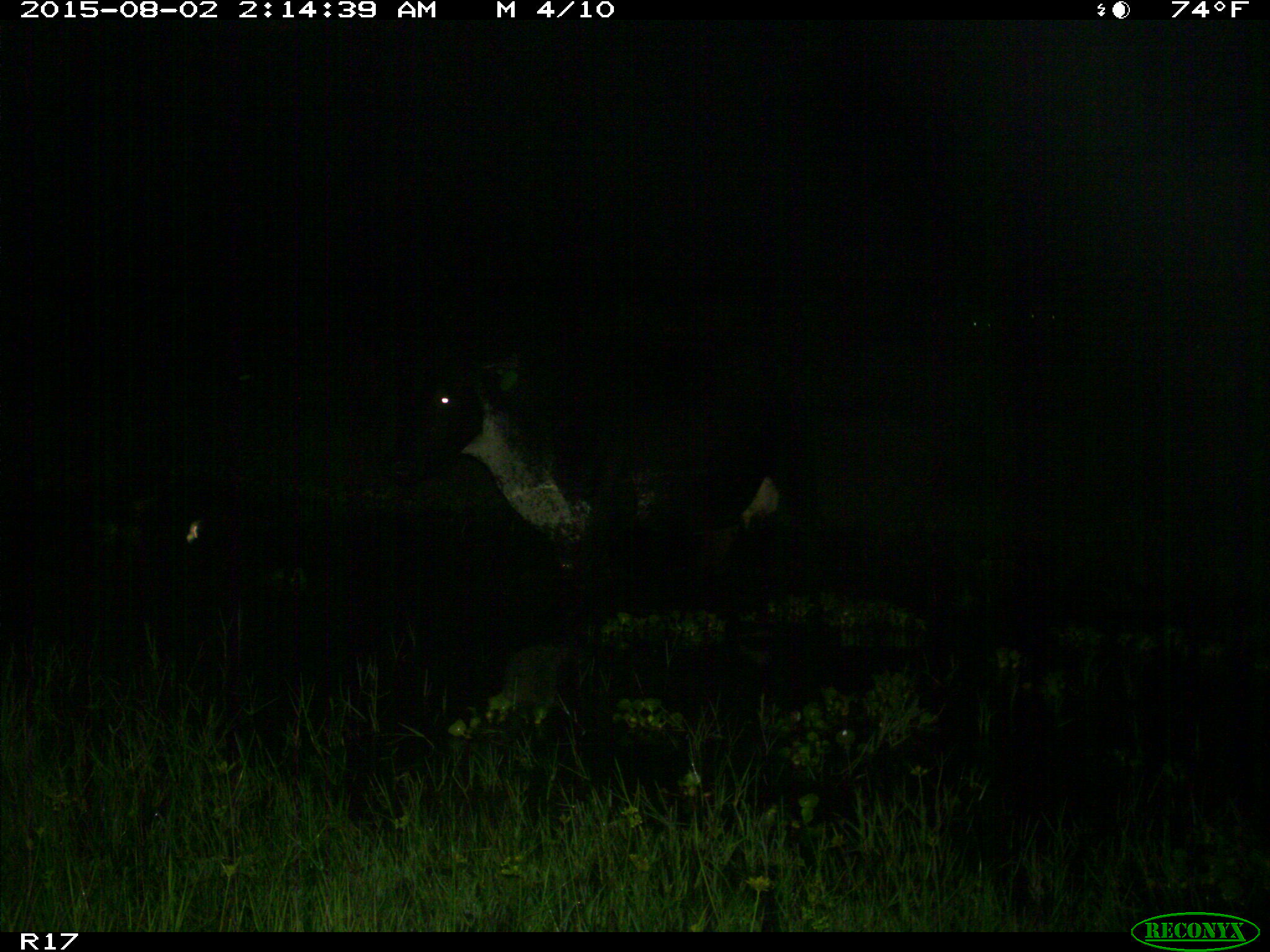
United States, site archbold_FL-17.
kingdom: Animalia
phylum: Chordata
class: Mammalia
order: Artiodactyla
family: Bovidae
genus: Bos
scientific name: Bos taurus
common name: domestic cow